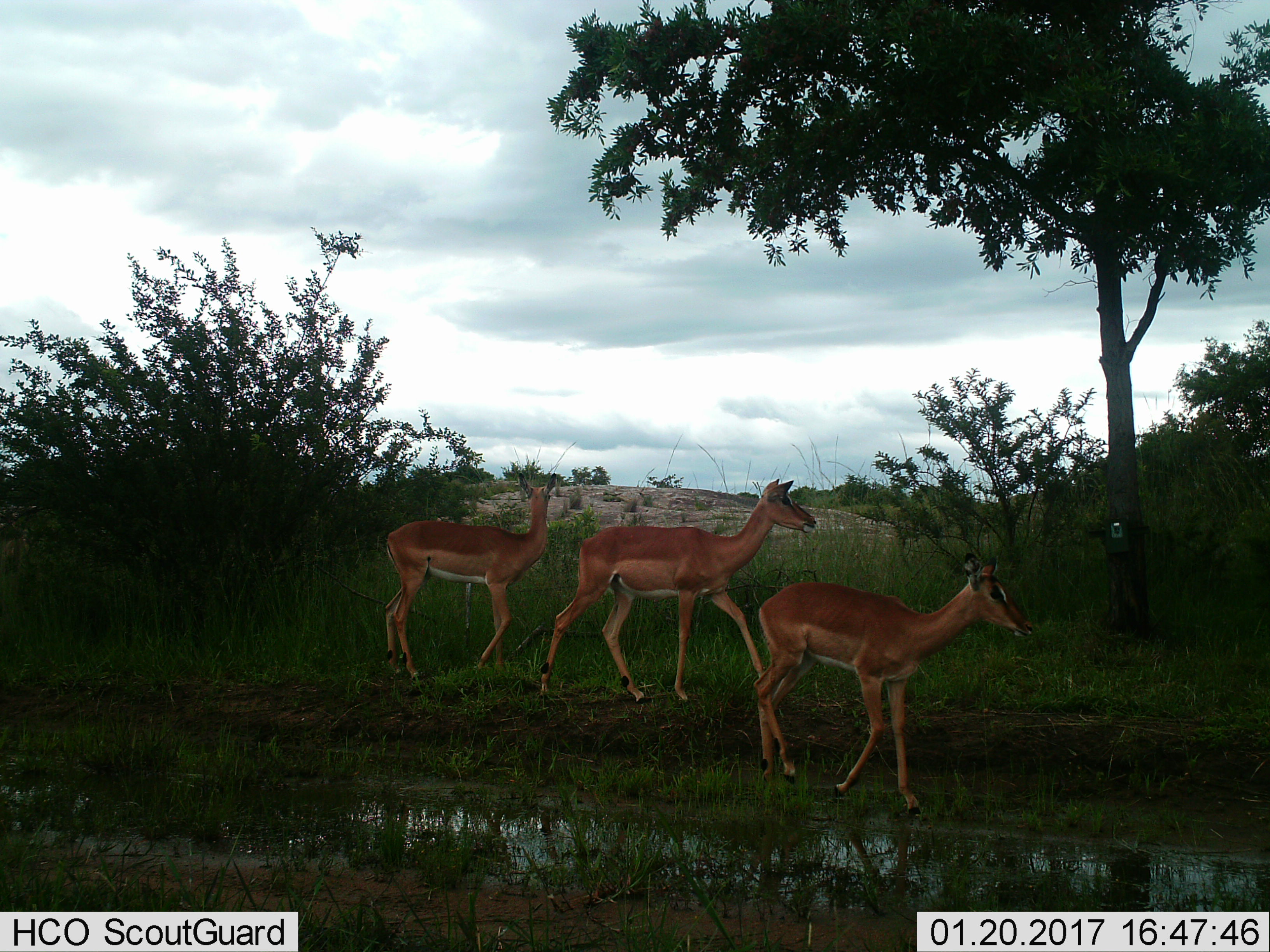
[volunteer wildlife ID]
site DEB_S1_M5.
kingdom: Animalia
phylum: Chordata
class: Mammalia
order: Artiodactyla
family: Bovidae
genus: Aepyceros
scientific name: Aepyceros melampus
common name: impala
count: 3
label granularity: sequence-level